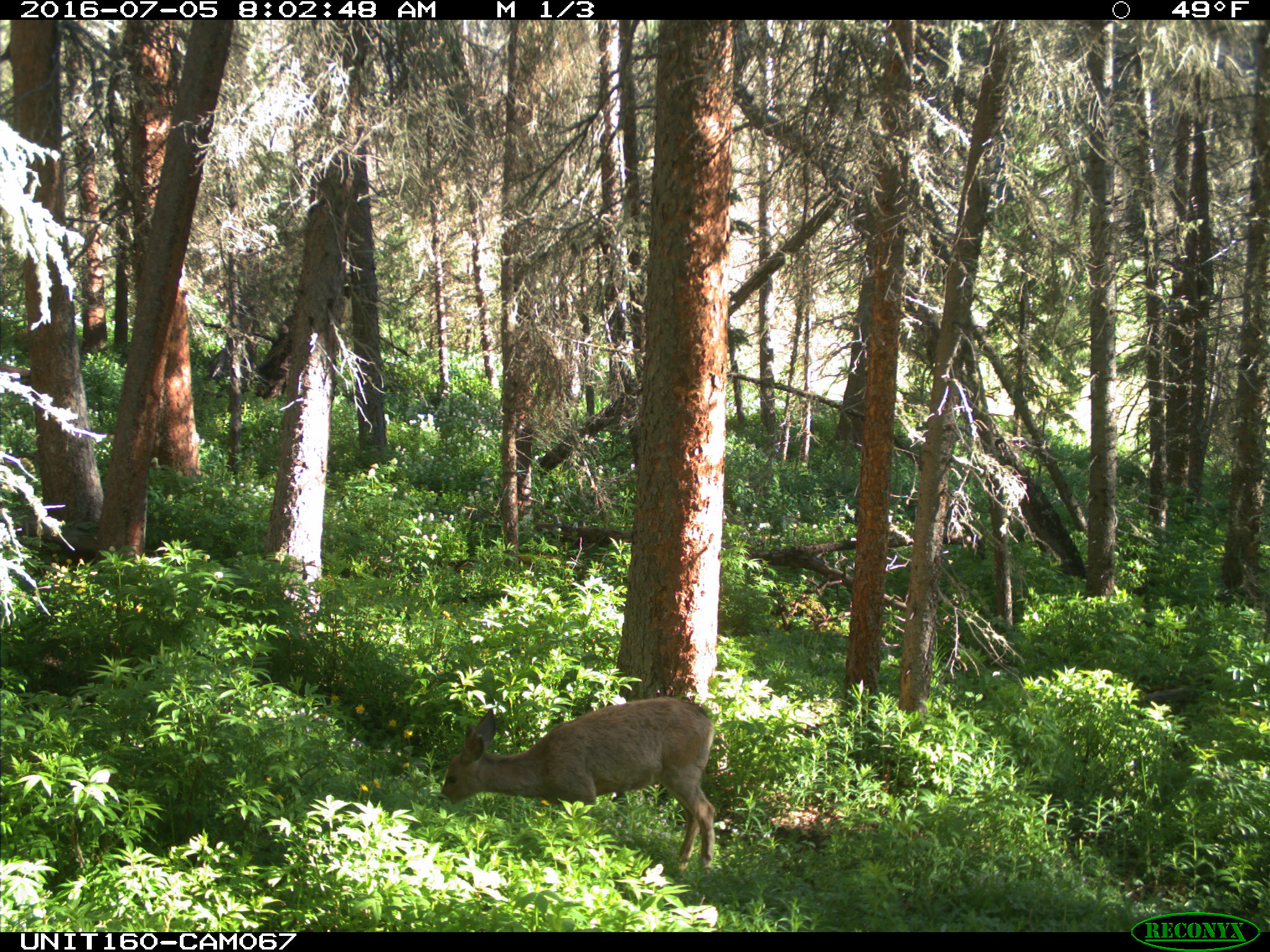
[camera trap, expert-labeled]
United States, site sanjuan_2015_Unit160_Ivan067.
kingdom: Animalia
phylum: Chordata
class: Mammalia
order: Artiodactyla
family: Cervidae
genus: Odocoileus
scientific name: Odocoileus hemionus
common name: mule deer